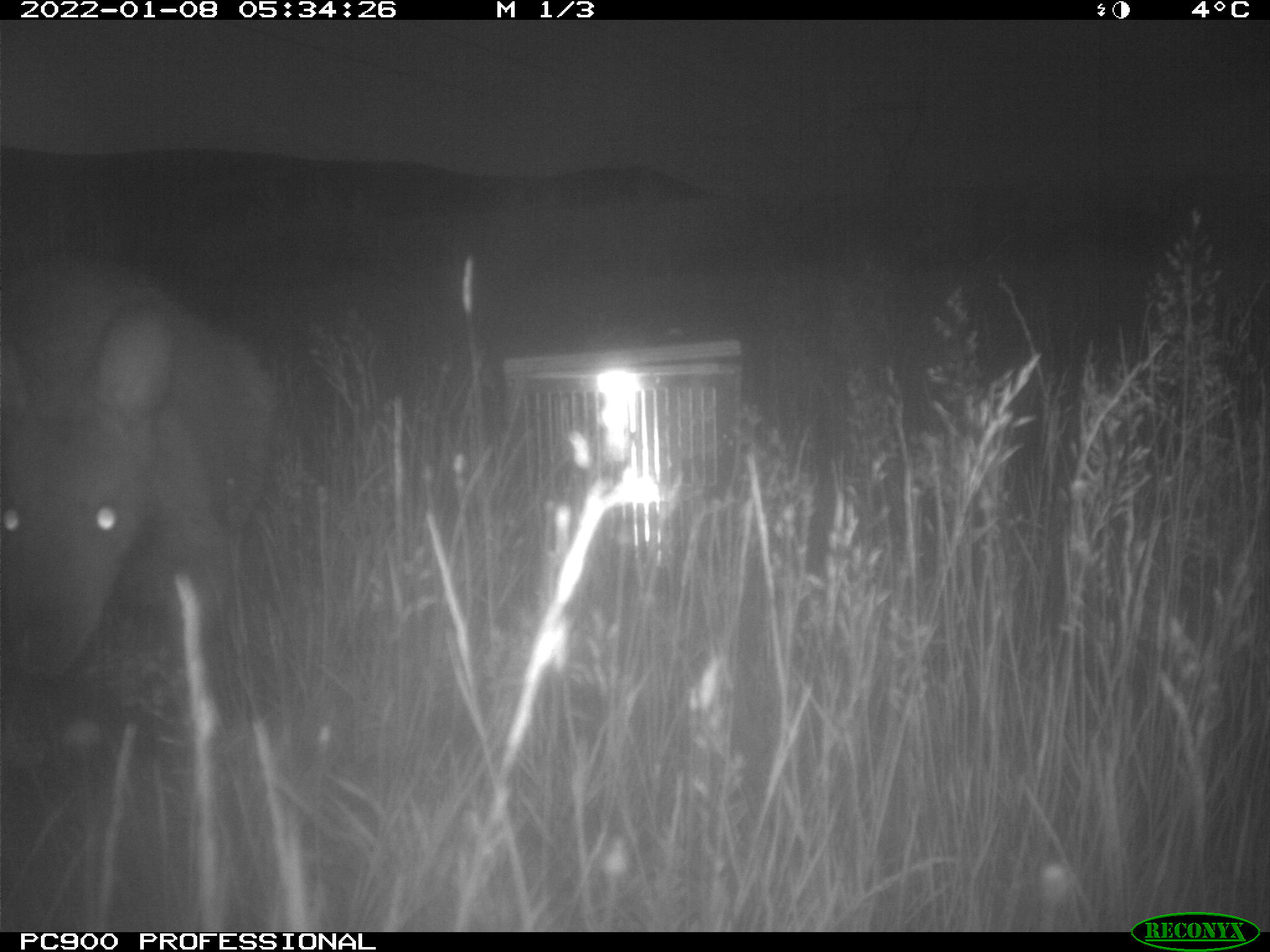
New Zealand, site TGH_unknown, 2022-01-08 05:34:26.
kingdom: Animalia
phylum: Chordata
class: Mammalia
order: Diprotodontia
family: Macropodidae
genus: Notamacropus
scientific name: Notamacropus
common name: wallaby